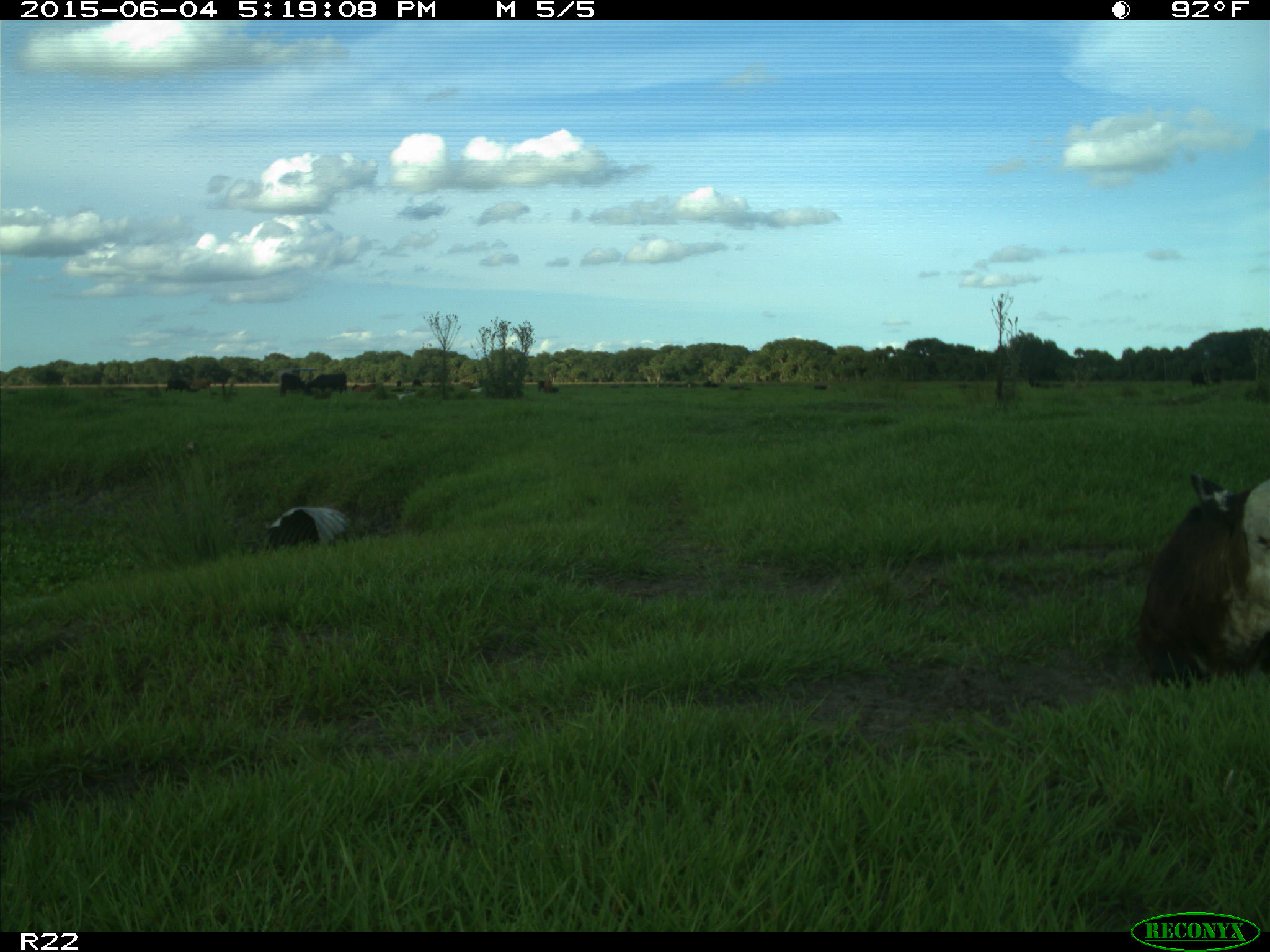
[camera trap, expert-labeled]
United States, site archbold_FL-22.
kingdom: Animalia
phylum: Chordata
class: Mammalia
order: Artiodactyla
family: Bovidae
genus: Bos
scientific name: Bos taurus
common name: domestic cow